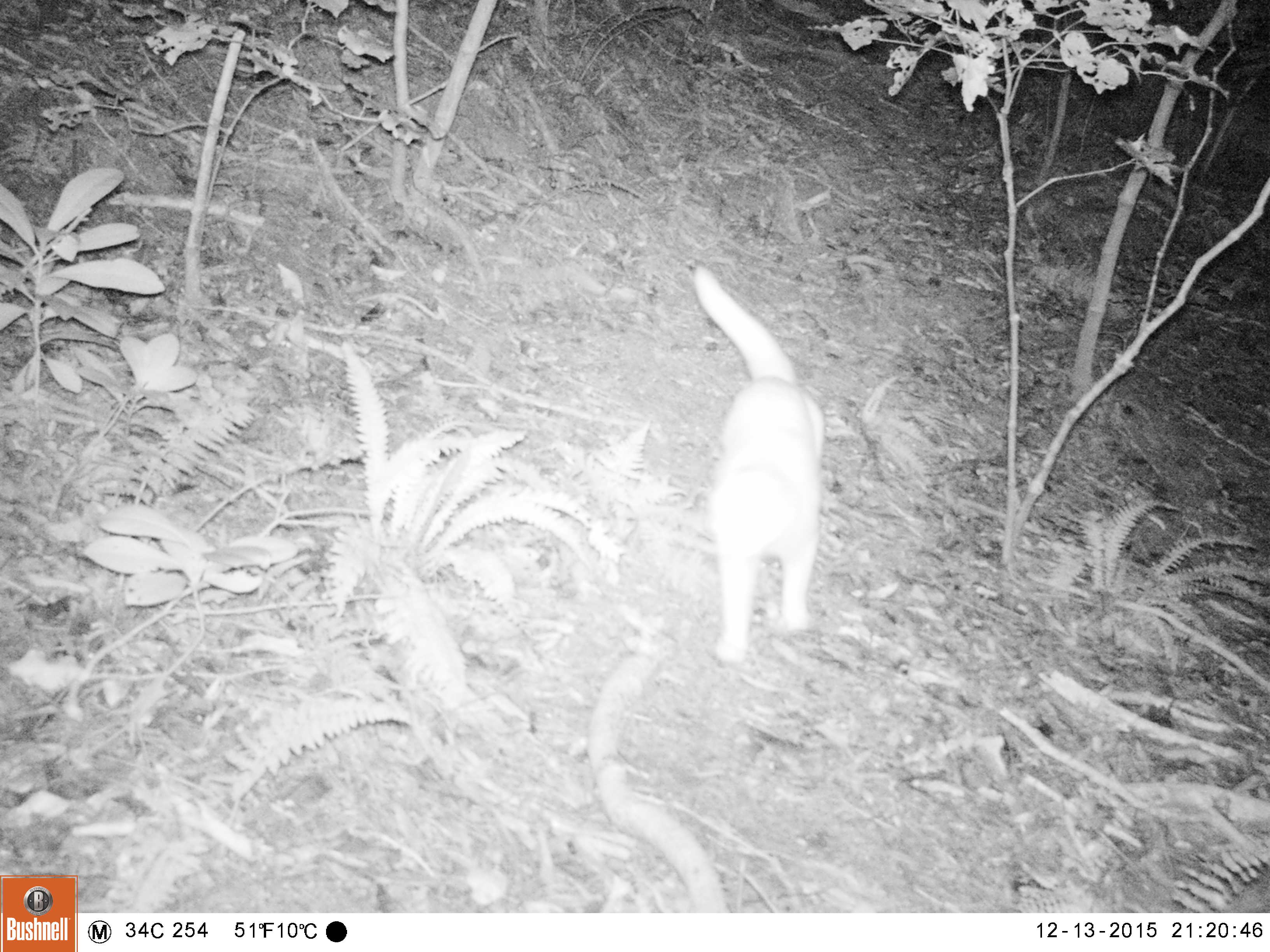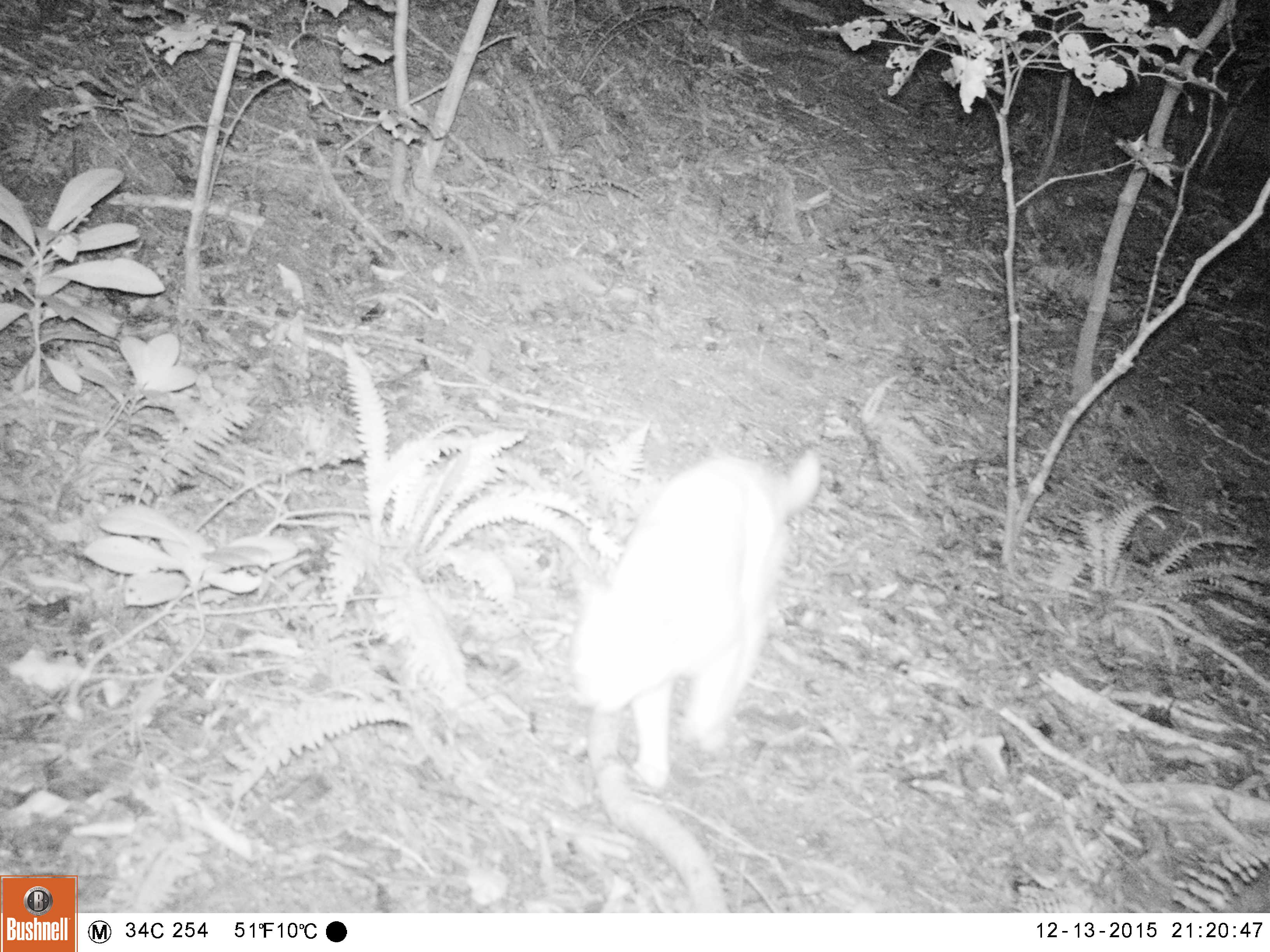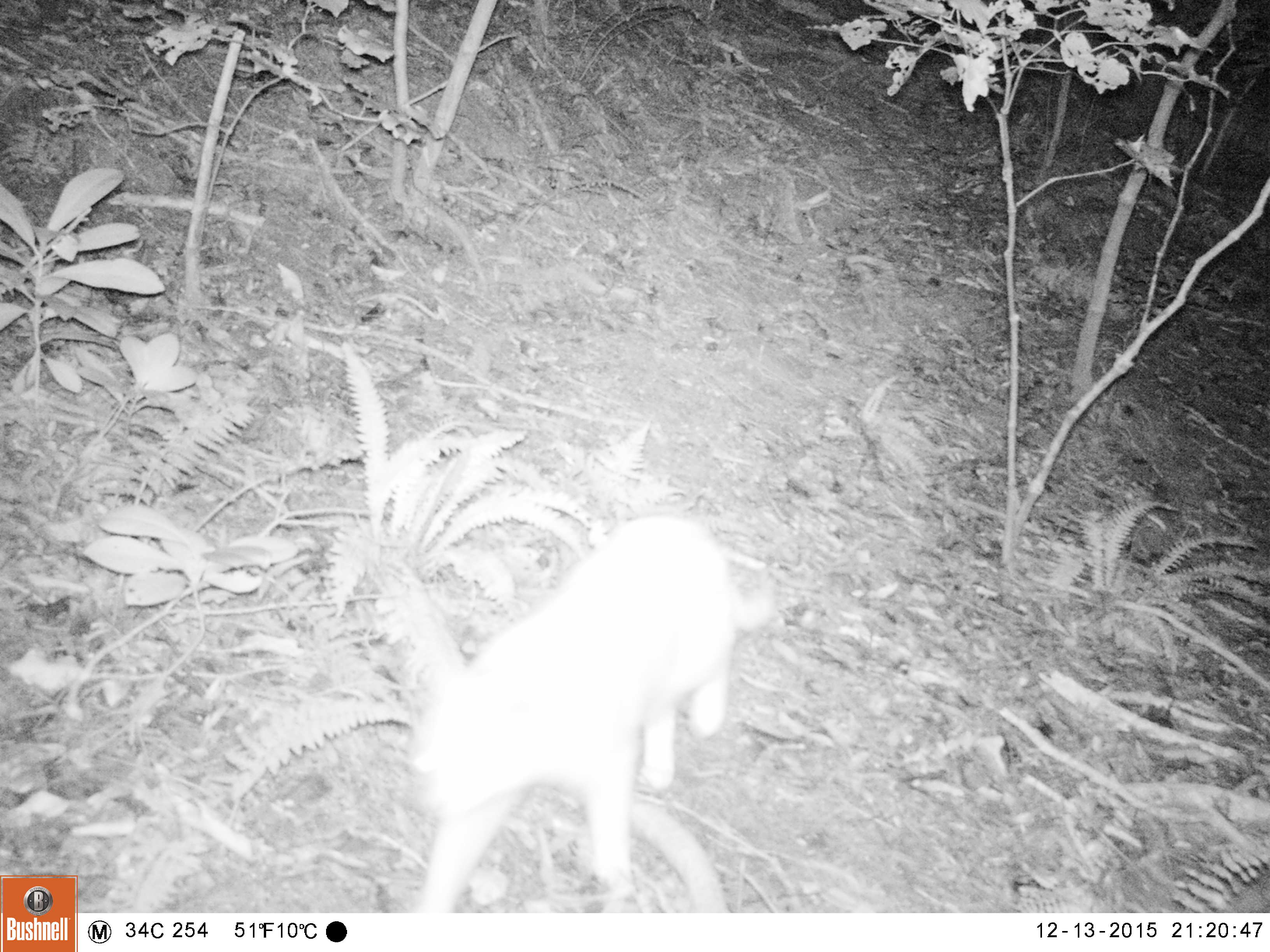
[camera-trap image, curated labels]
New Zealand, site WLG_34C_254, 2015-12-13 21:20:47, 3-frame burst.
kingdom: Animalia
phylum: Chordata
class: Mammalia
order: Carnivora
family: Felidae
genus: Felis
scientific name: Felis catus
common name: domestic cat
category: cat